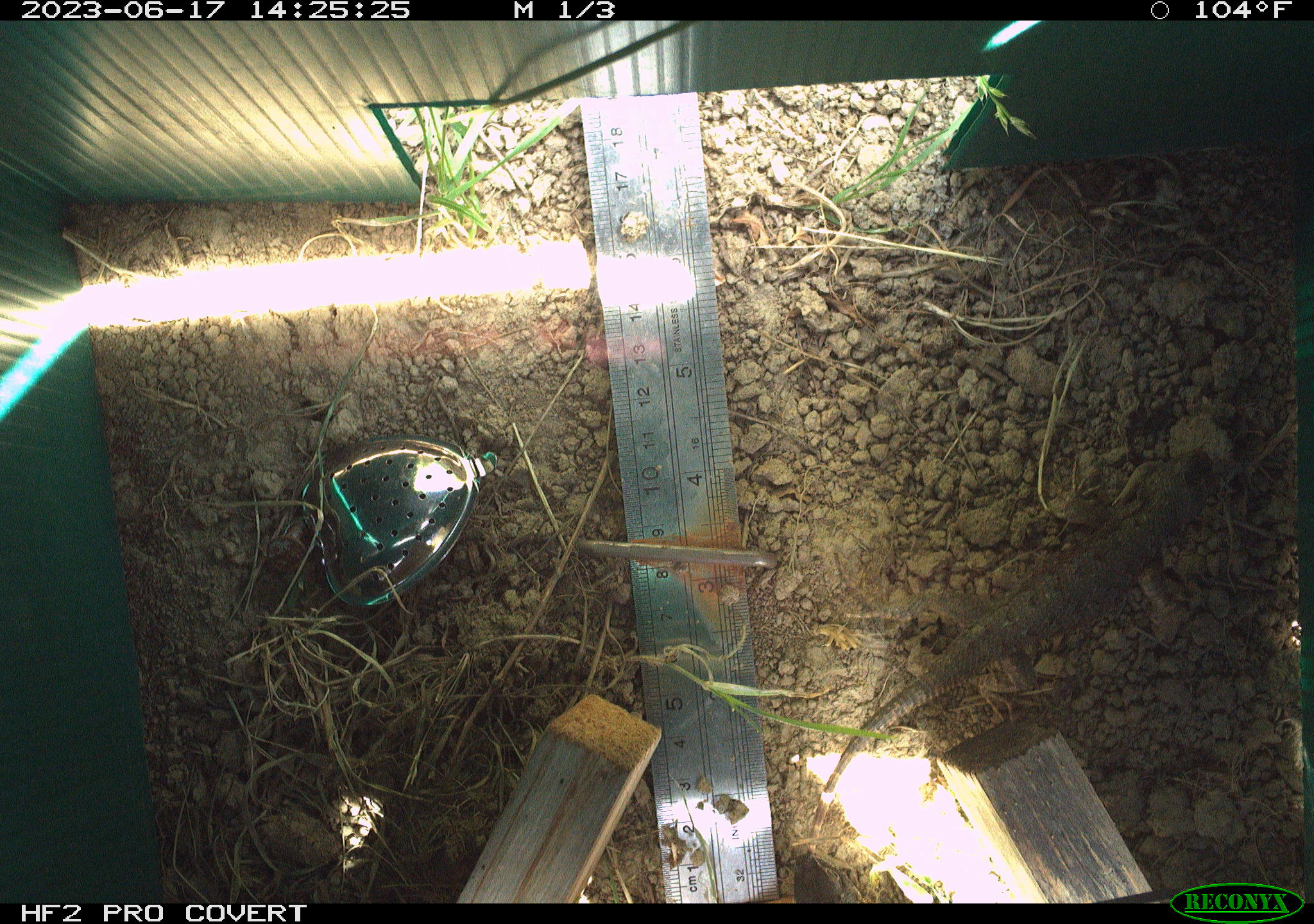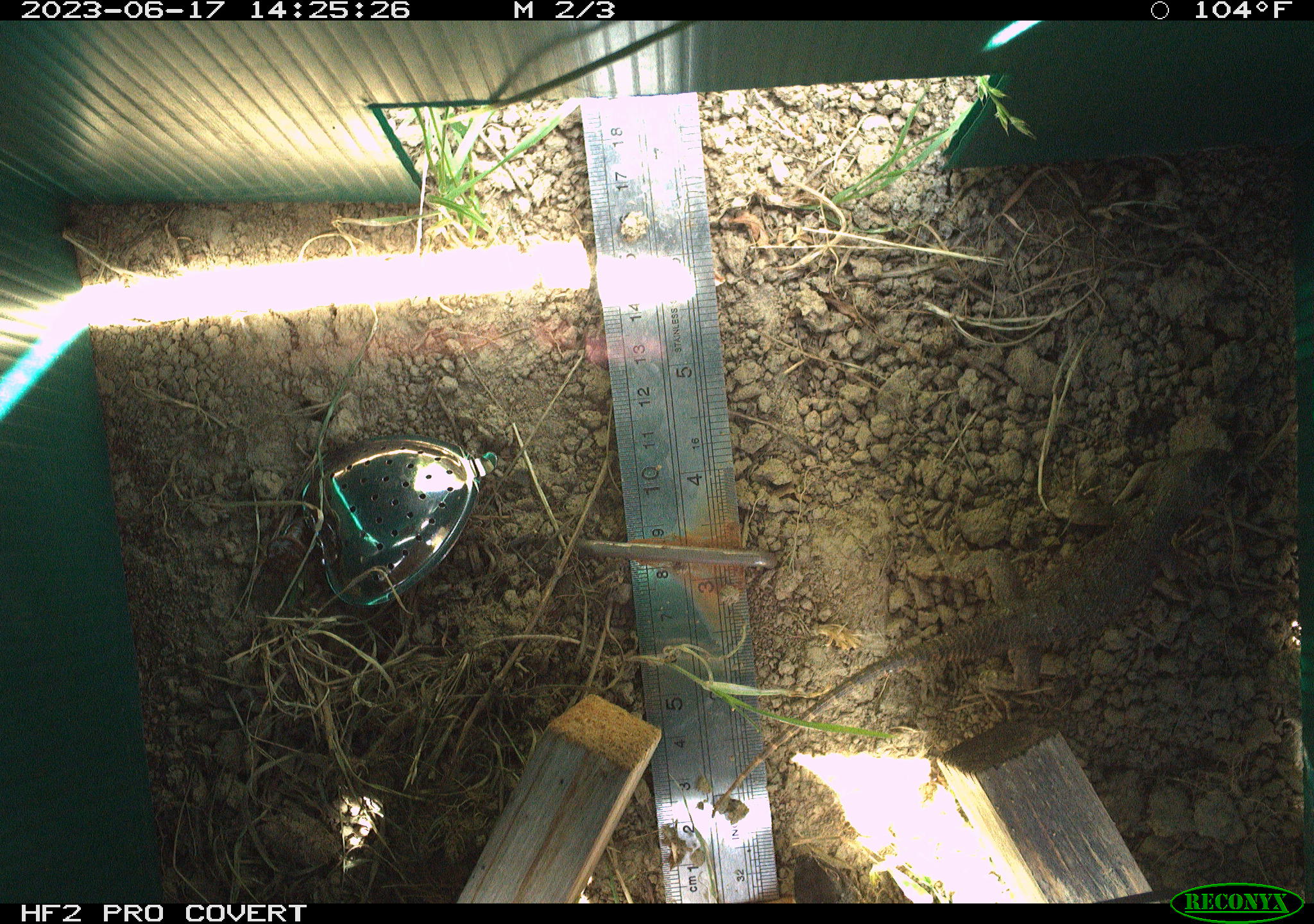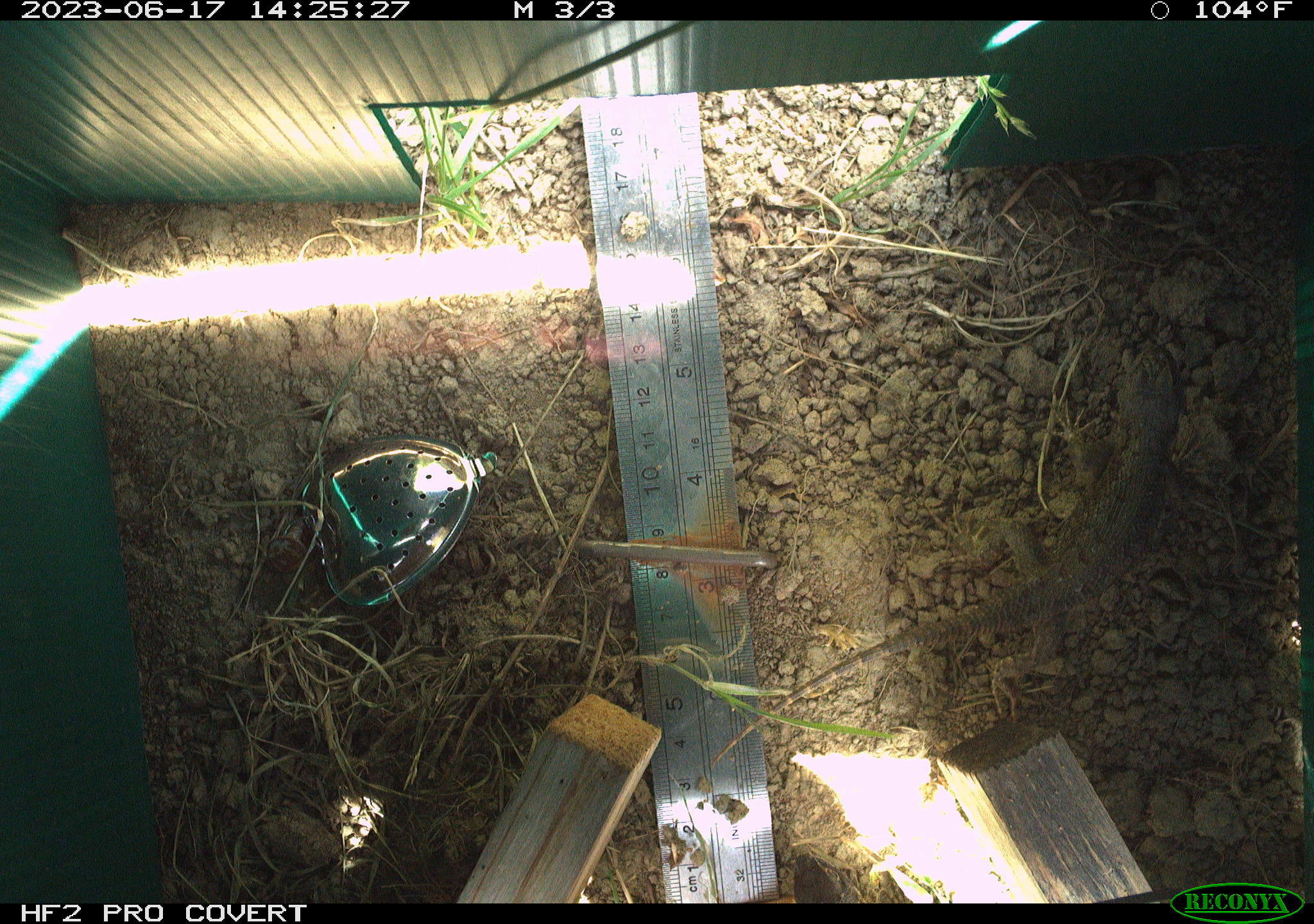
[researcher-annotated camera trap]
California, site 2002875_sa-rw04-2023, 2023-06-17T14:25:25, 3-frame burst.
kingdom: Animalia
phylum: Chordata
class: Reptilia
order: Squamata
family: Phrynosomatidae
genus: Sceloporus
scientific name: Sceloporus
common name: spiny lizards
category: sceloporus species